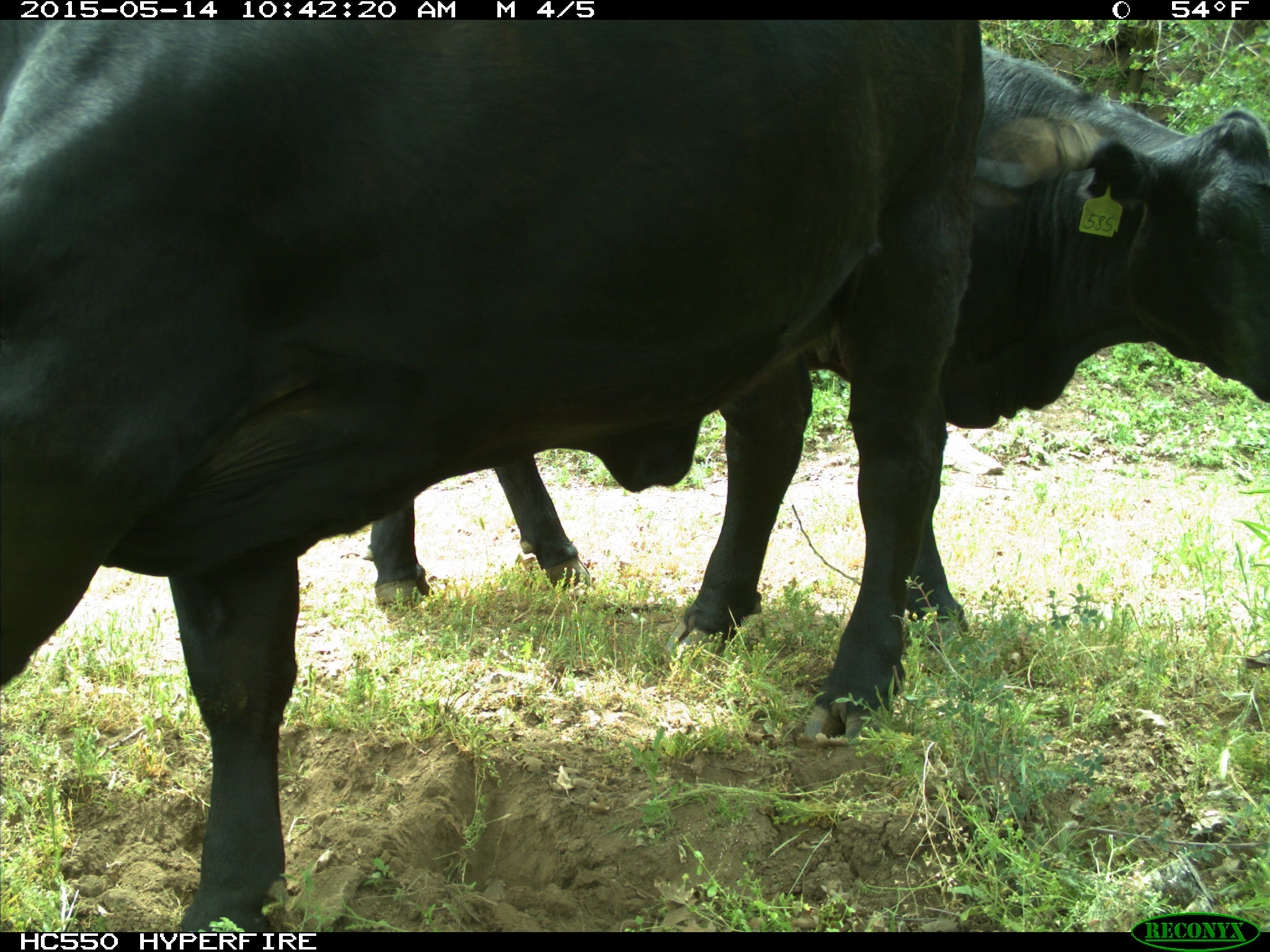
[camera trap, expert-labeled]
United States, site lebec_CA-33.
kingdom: Animalia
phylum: Chordata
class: Mammalia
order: Artiodactyla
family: Bovidae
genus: Bos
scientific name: Bos taurus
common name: domestic cow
Bos taurus (domestic cow).